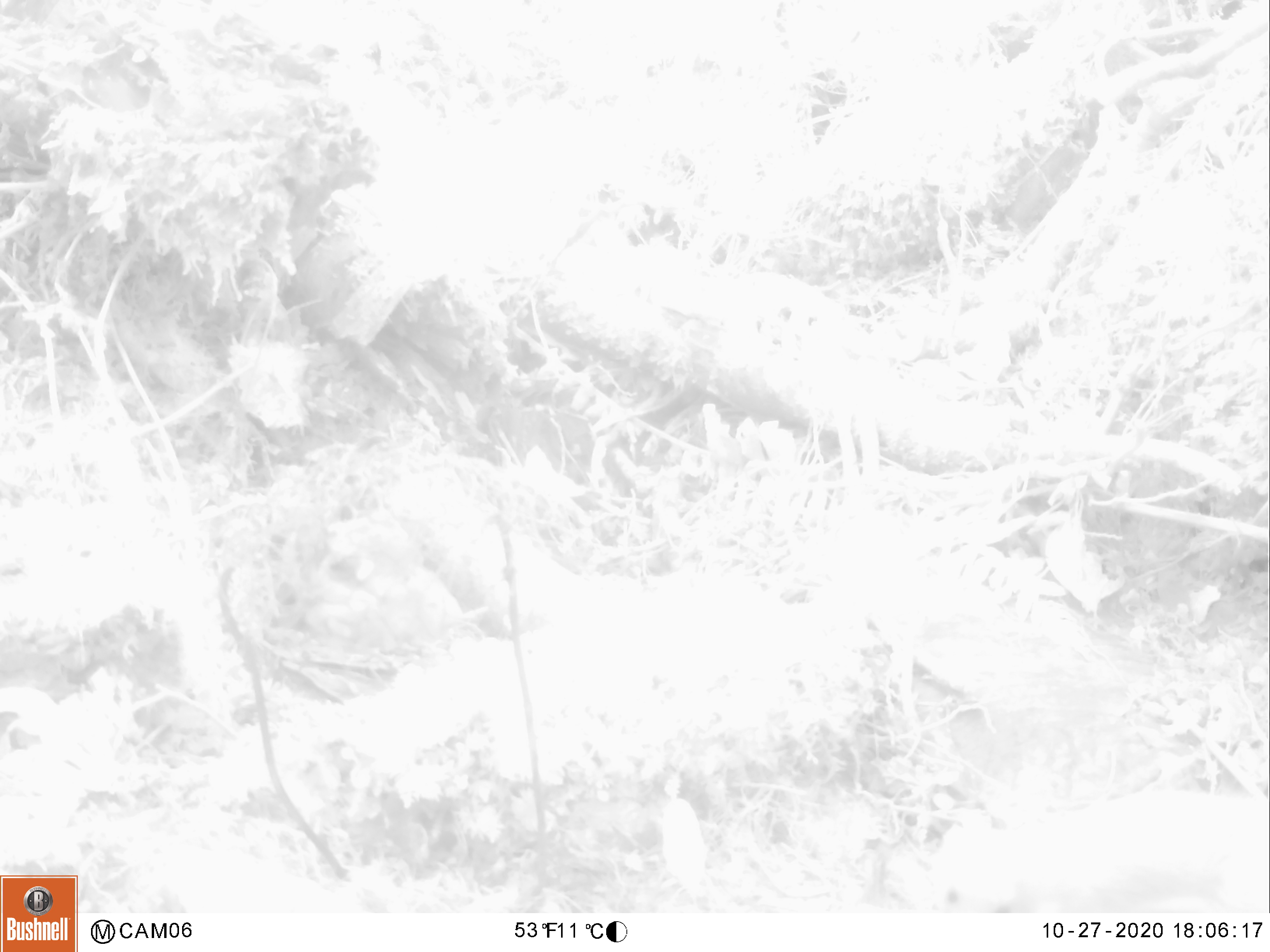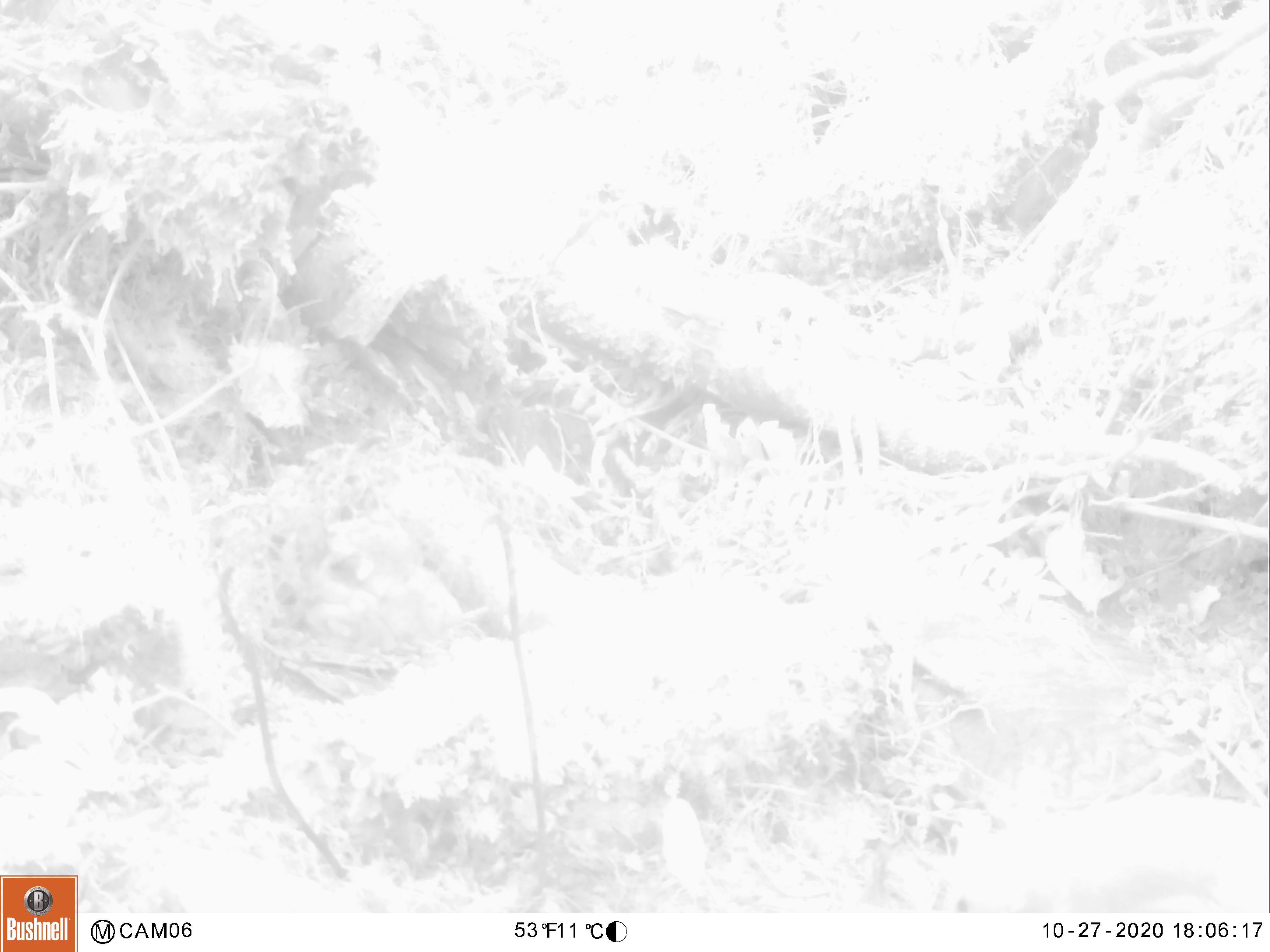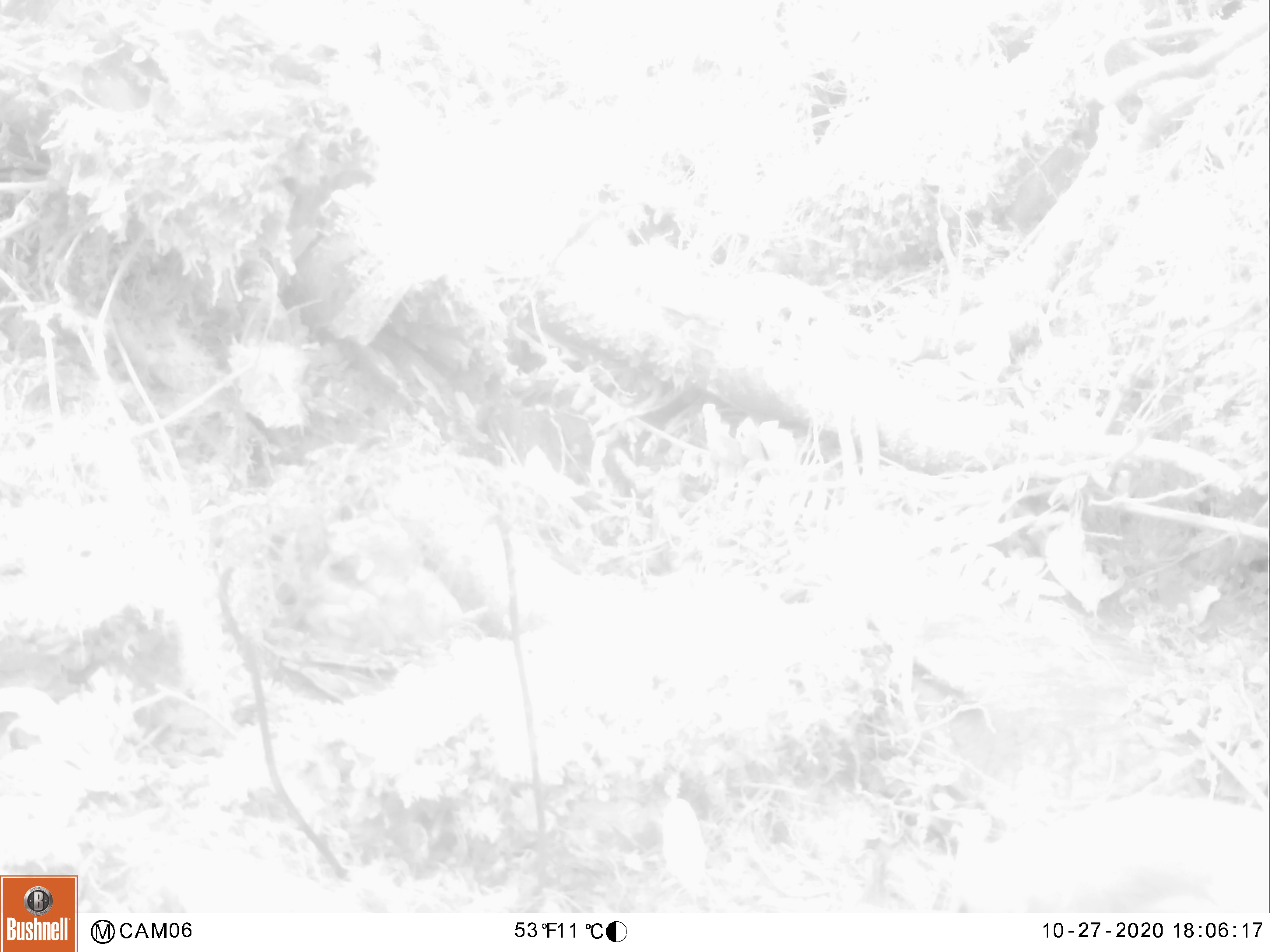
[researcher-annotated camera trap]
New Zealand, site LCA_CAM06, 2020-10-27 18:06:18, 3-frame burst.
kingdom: Animalia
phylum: Chordata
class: Mammalia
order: Carnivora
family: Mustelidae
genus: Mustela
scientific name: Mustela erminea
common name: stoat